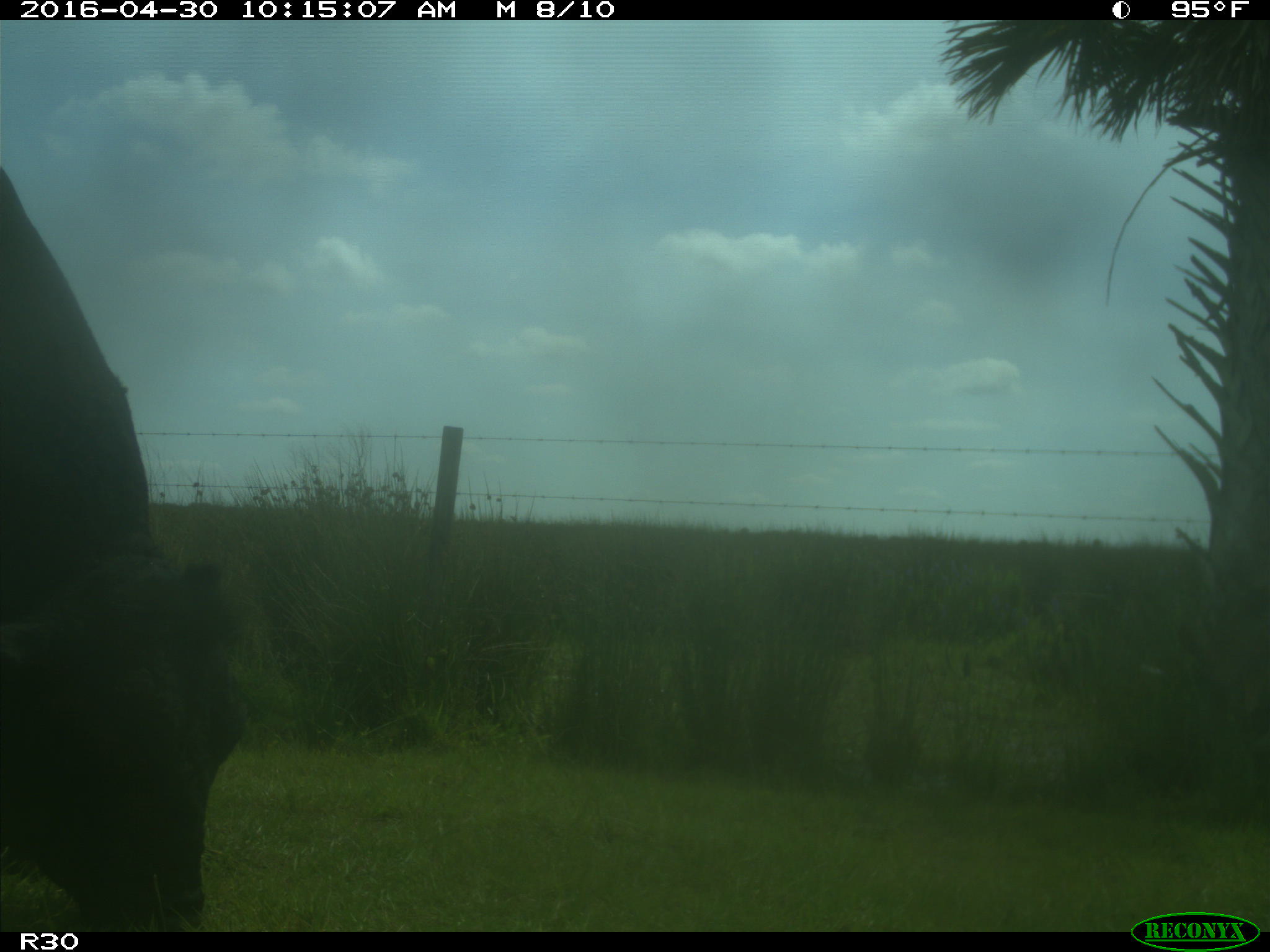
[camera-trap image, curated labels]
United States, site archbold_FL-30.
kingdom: Animalia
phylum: Chordata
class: Mammalia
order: Artiodactyla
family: Bovidae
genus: Bos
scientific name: Bos taurus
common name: domestic cow